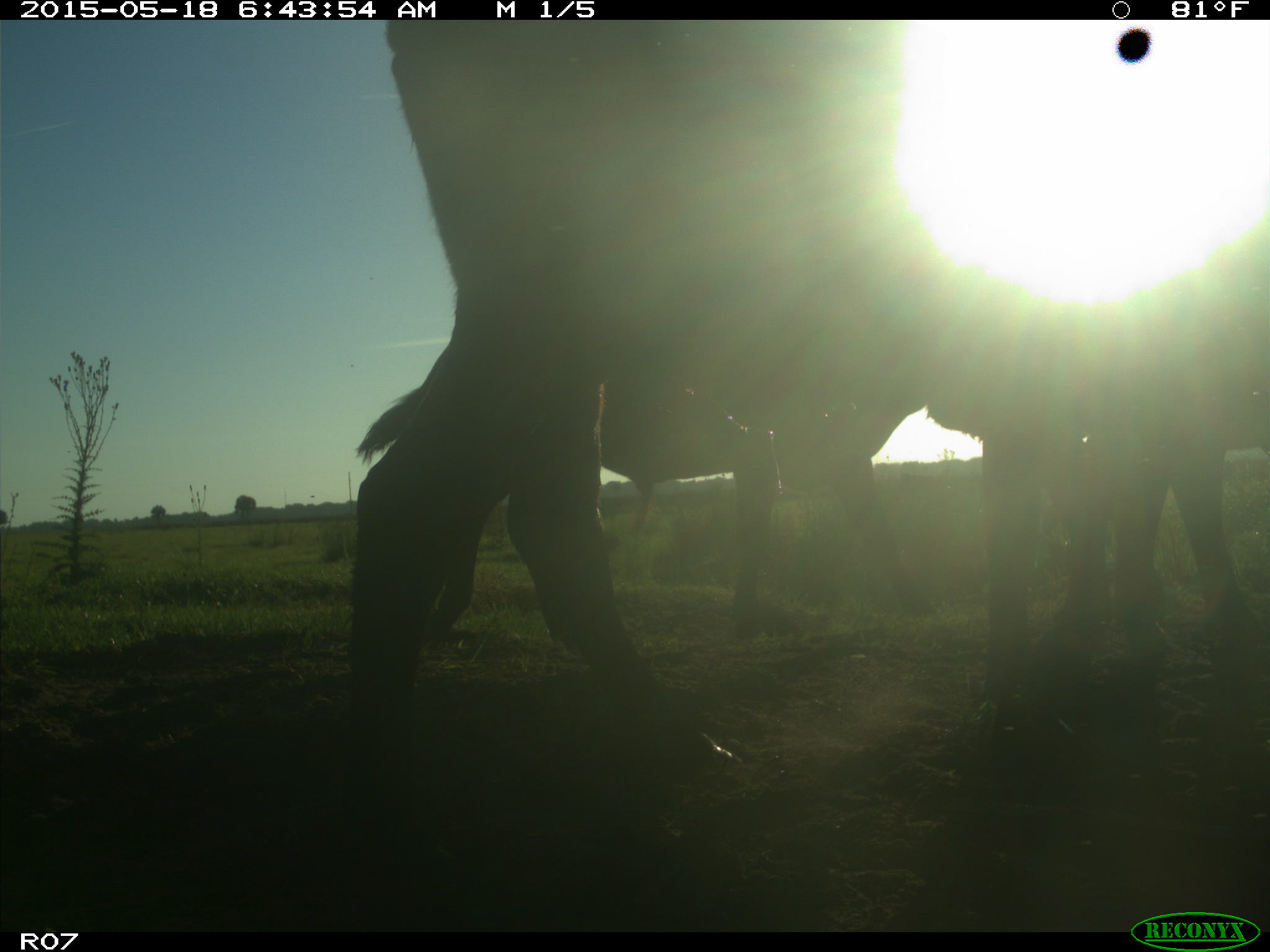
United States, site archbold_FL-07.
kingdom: Animalia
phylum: Chordata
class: Mammalia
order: Artiodactyla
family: Bovidae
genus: Bos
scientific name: Bos taurus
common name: domestic cow